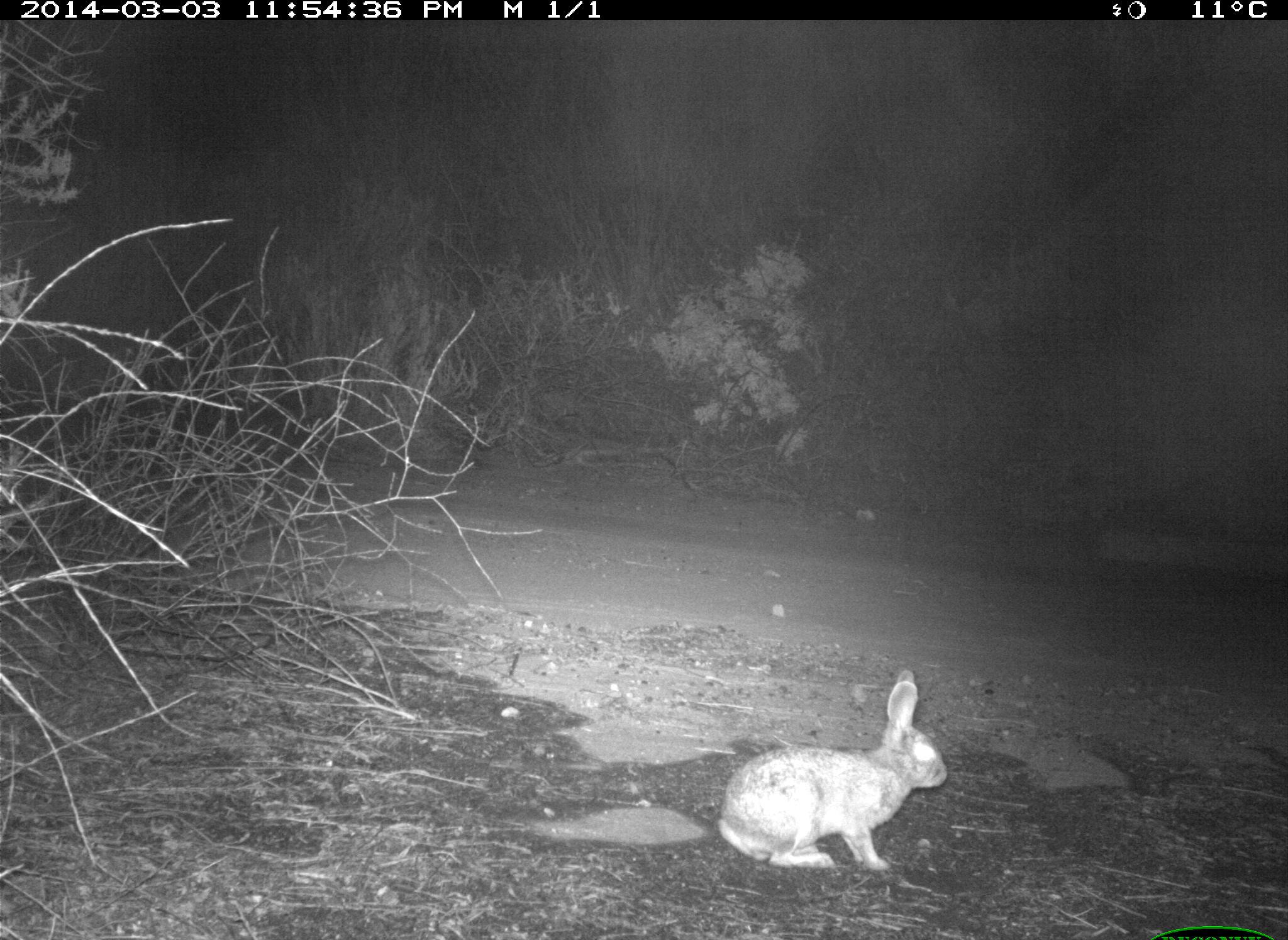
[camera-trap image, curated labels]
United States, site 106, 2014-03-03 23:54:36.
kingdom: Animalia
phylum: Chordata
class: Mammalia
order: Lagomorpha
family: Leporidae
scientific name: Leporidae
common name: rabbits and hares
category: rabbit